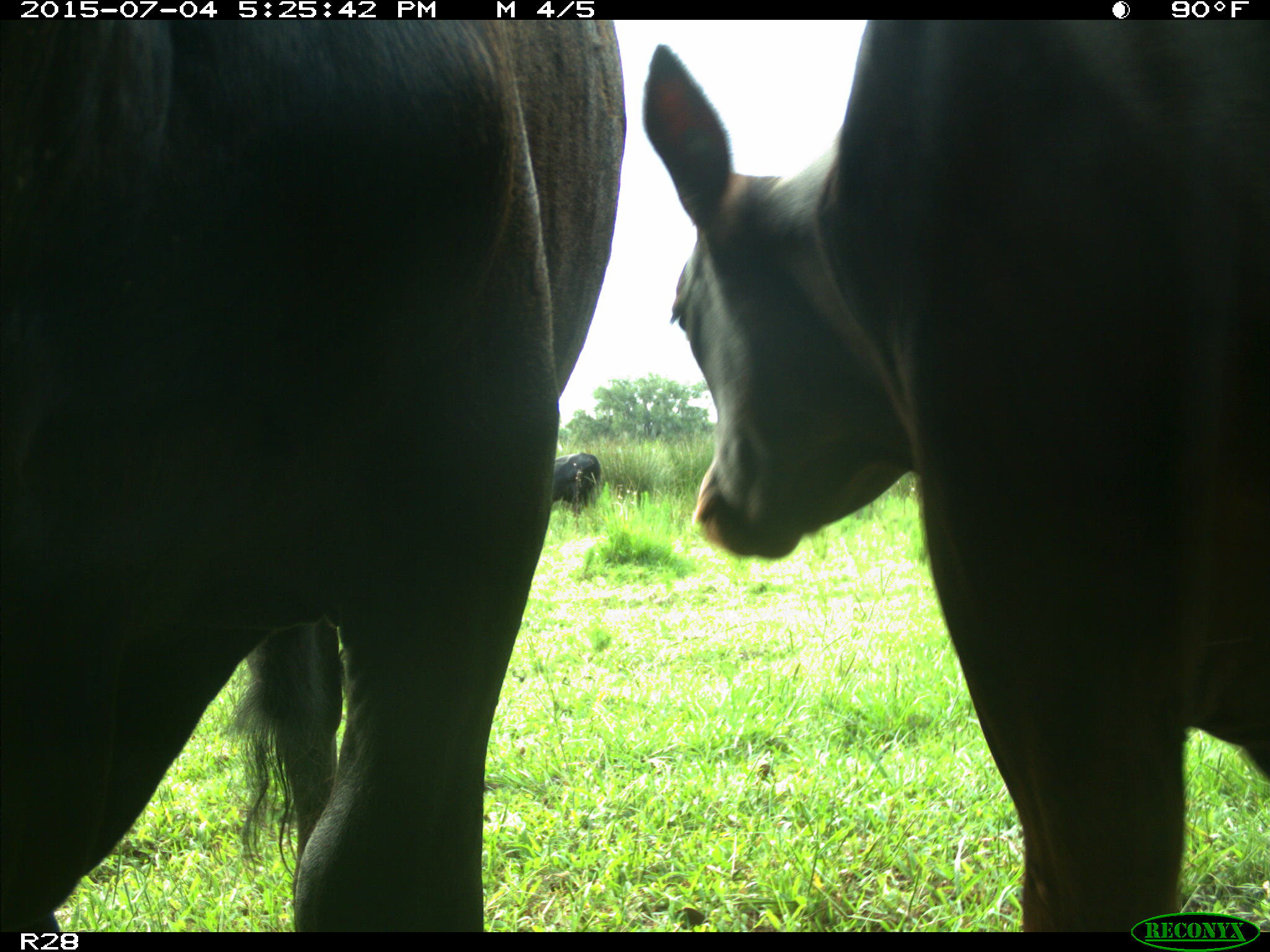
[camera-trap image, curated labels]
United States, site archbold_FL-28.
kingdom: Animalia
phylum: Chordata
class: Mammalia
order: Artiodactyla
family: Bovidae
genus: Bos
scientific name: Bos taurus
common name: domestic cow